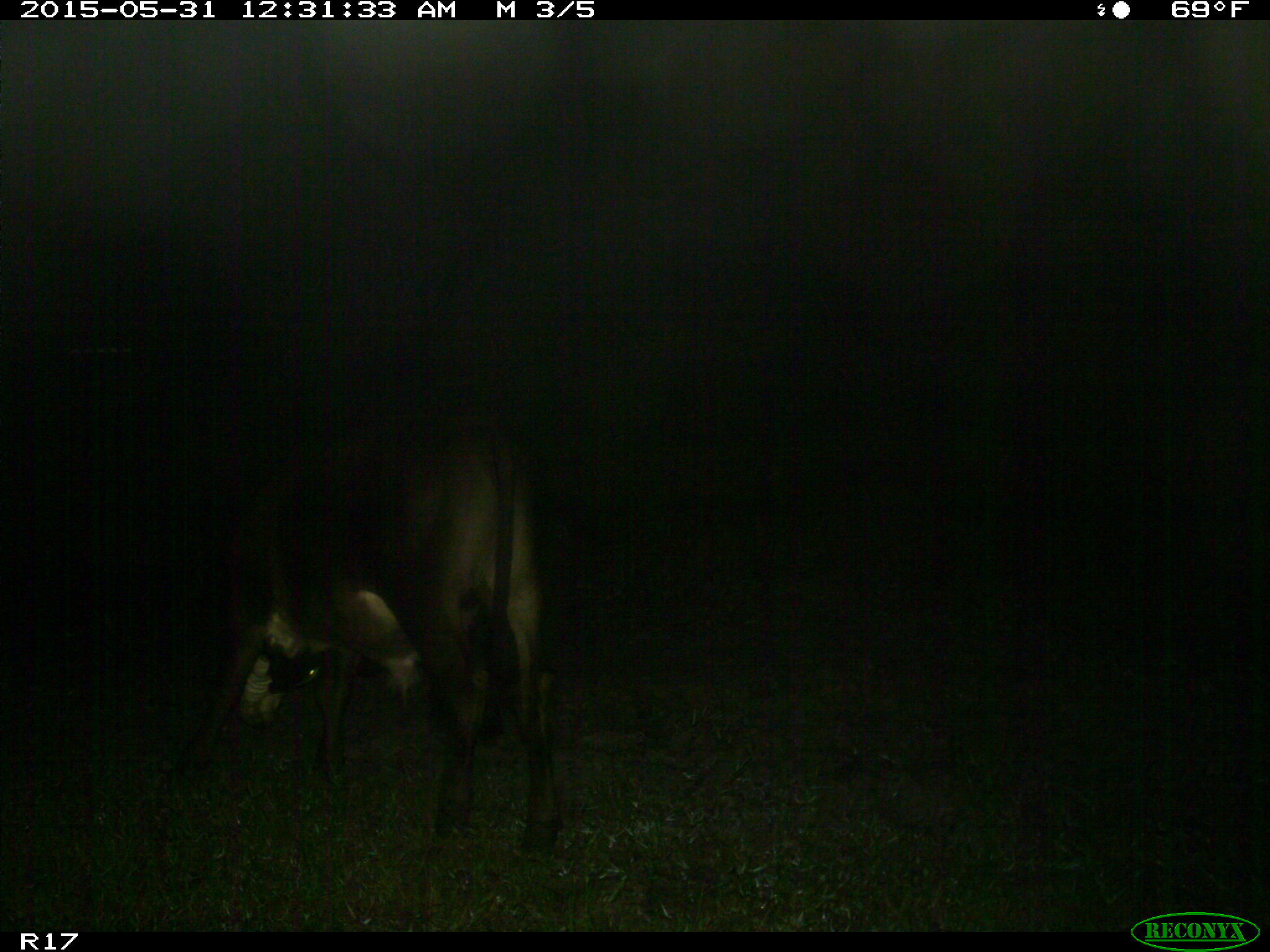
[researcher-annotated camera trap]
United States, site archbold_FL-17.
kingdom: Animalia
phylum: Chordata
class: Mammalia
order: Artiodactyla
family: Bovidae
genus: Bos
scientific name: Bos taurus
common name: domestic cow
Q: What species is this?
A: Bos taurus (domestic cow).